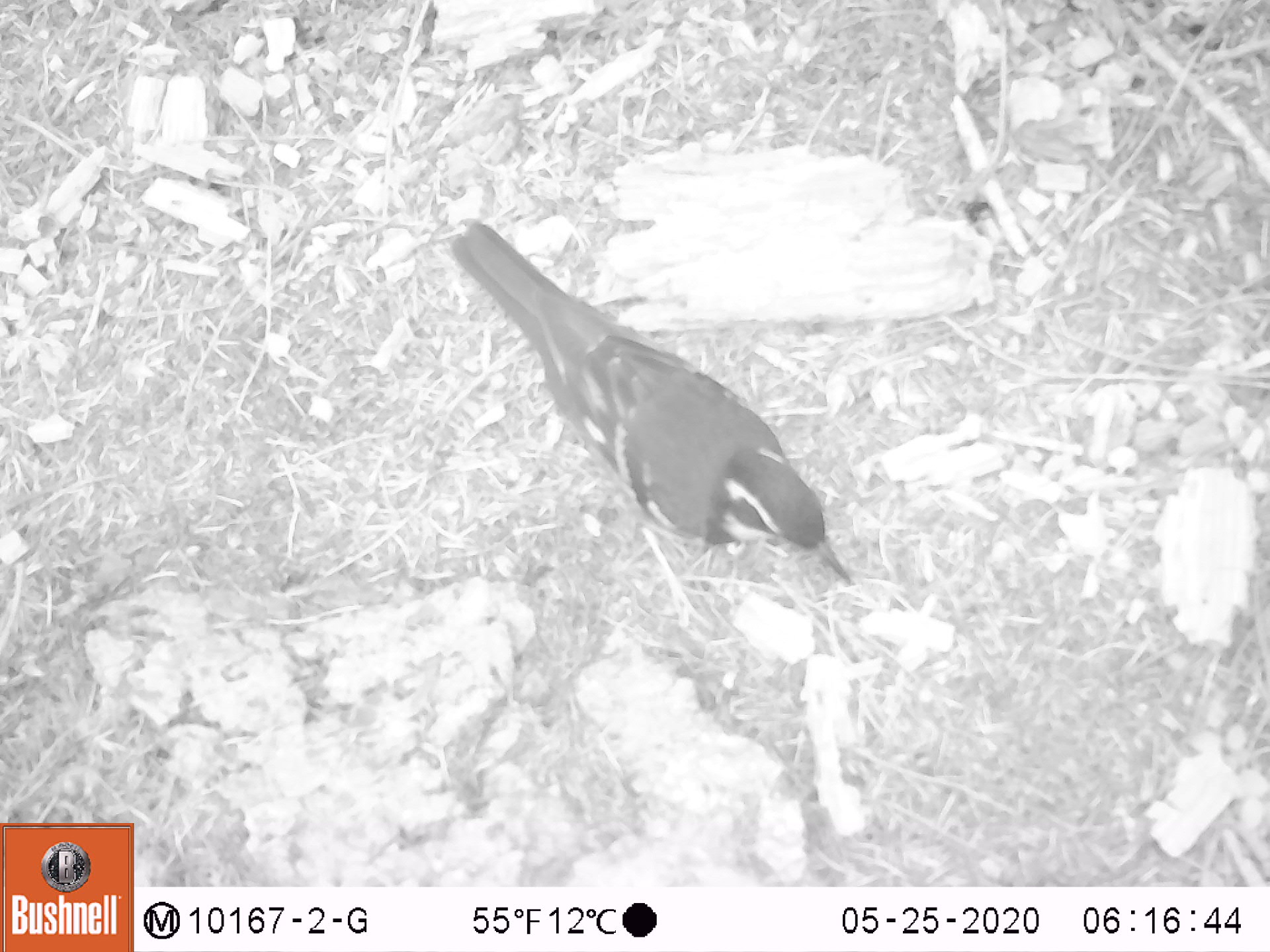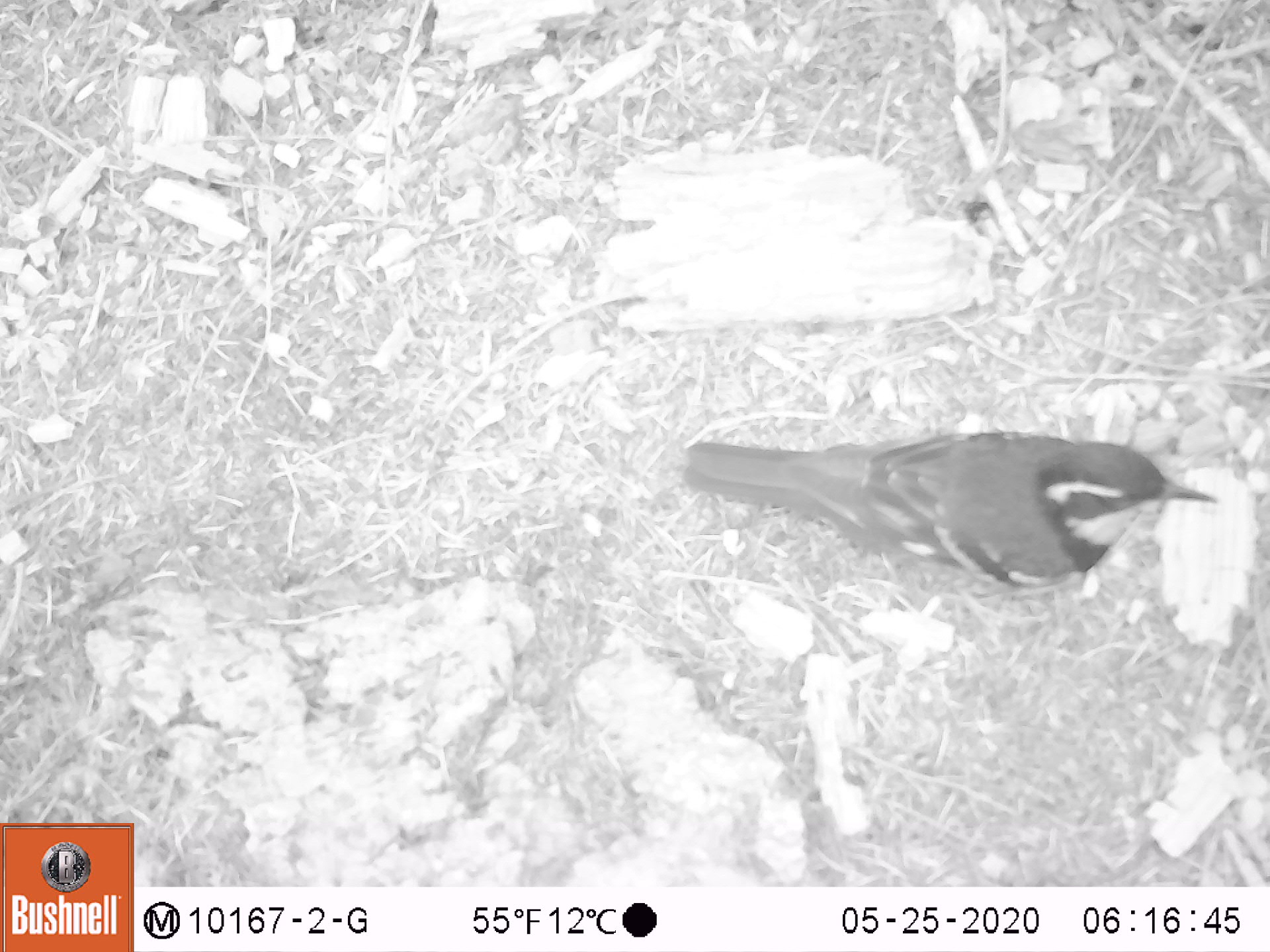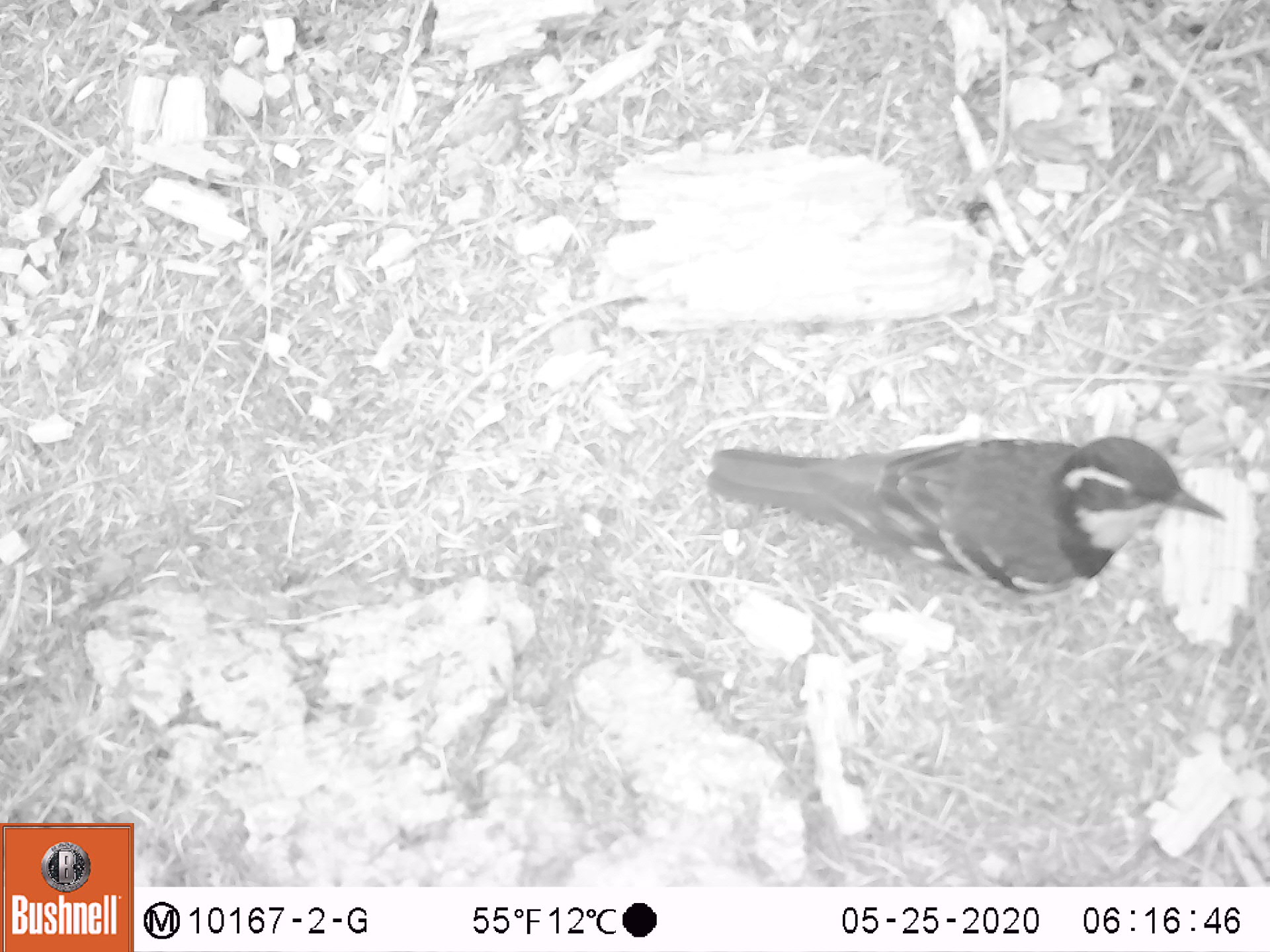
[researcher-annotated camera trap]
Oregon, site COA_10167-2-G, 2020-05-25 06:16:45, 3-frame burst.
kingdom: Animalia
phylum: Chordata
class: Aves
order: Passeriformes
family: Turdidae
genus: Ixoreus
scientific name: Ixoreus naevius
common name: varied thrush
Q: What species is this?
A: Varied thrush (Ixoreus naevius).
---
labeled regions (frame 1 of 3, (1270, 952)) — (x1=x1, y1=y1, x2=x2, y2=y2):
varied thrush: (x1=451, y1=221, x2=849, y2=584)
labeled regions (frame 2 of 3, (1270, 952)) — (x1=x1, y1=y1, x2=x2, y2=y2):
varied thrush: (x1=675, y1=430, x2=1209, y2=599)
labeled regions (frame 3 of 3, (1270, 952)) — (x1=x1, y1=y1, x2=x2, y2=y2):
varied thrush: (x1=700, y1=433, x2=1222, y2=595)